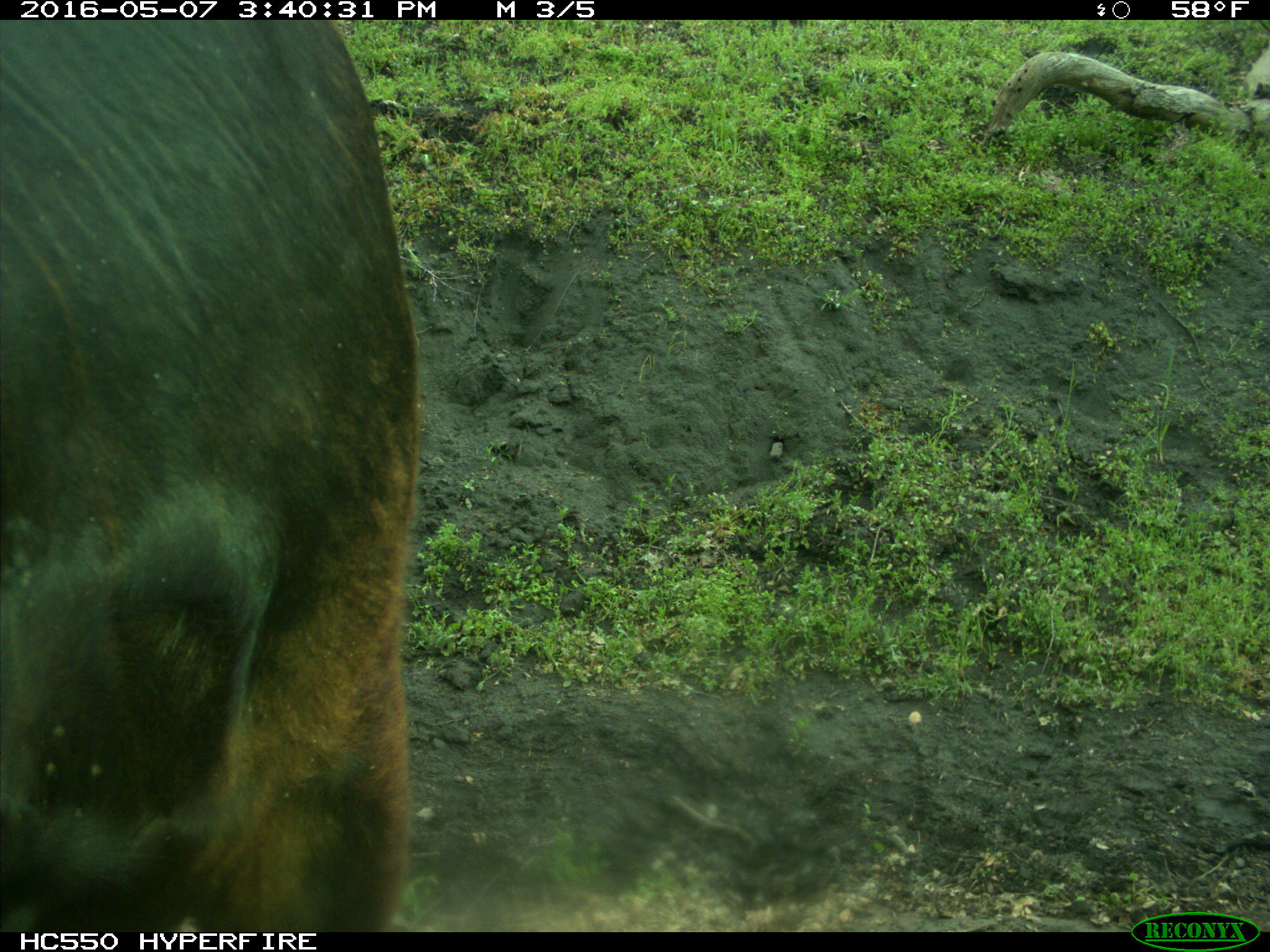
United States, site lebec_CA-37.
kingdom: Animalia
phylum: Chordata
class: Mammalia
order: Artiodactyla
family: Bovidae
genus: Bos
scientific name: Bos taurus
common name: domestic cow